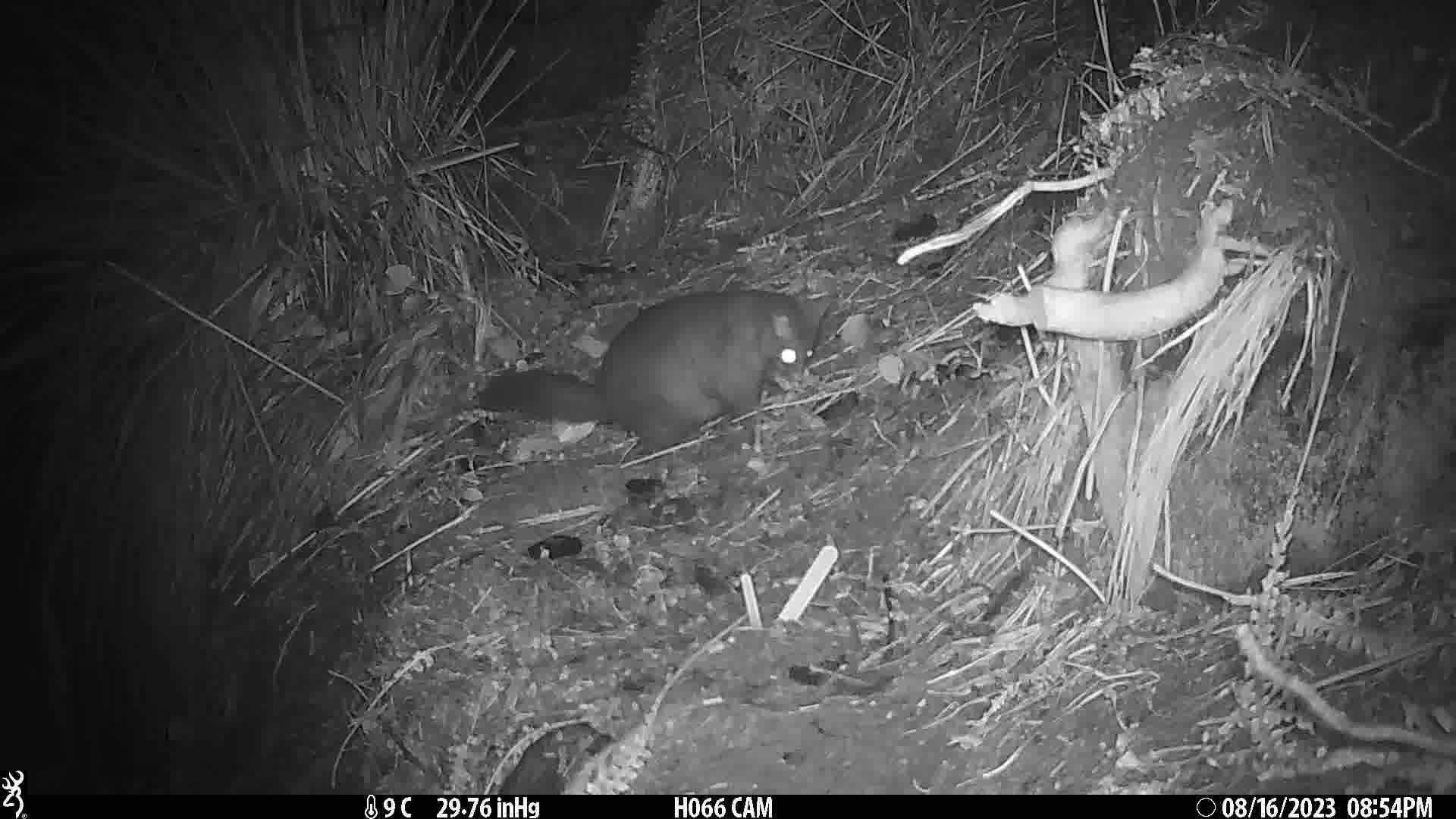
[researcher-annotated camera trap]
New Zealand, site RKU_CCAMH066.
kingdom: Animalia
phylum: Chordata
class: Mammalia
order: Diprotodontia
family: Phalangeridae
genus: Trichosurus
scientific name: Trichosurus vulpecula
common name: common brushtail possum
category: possum